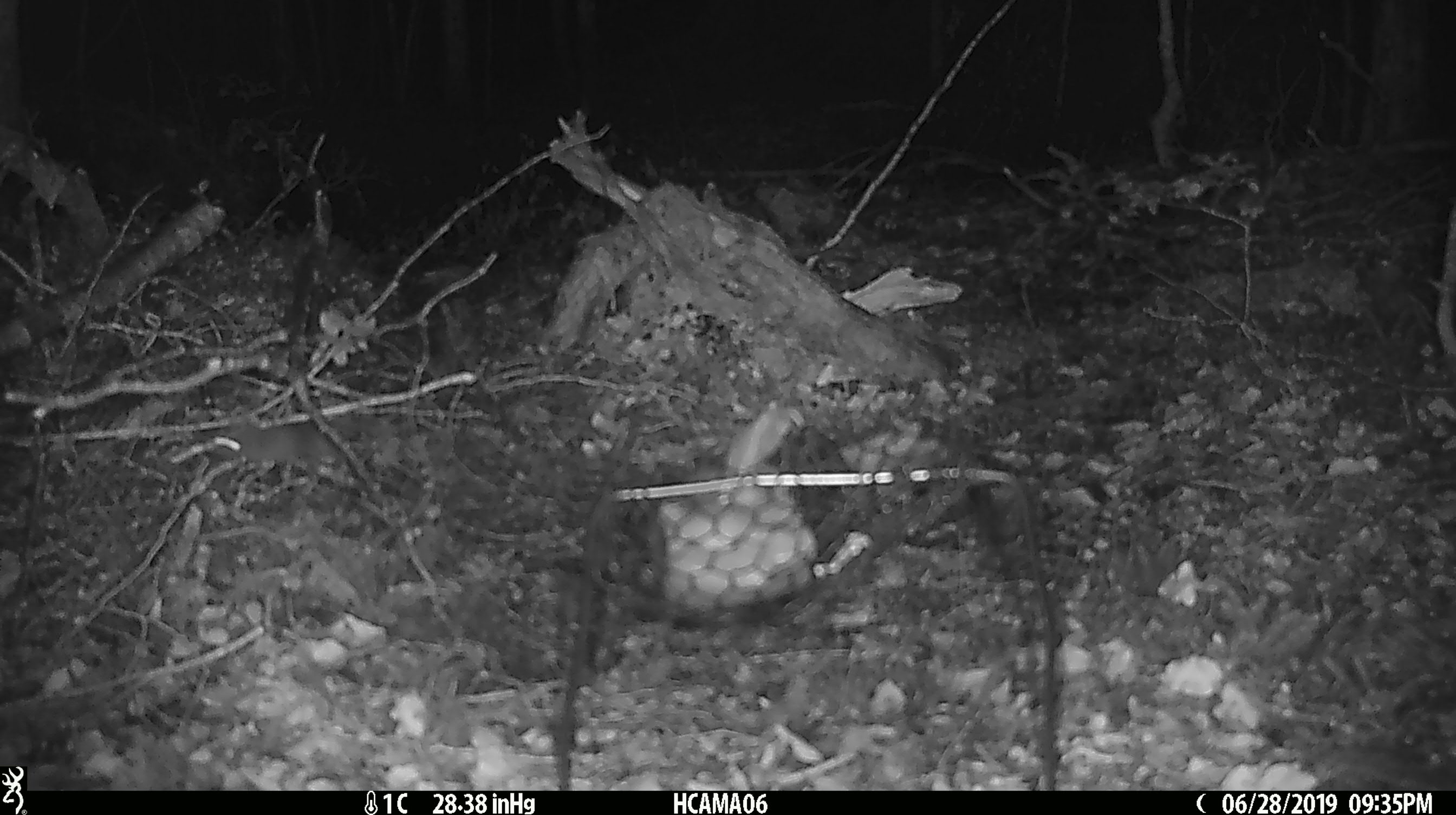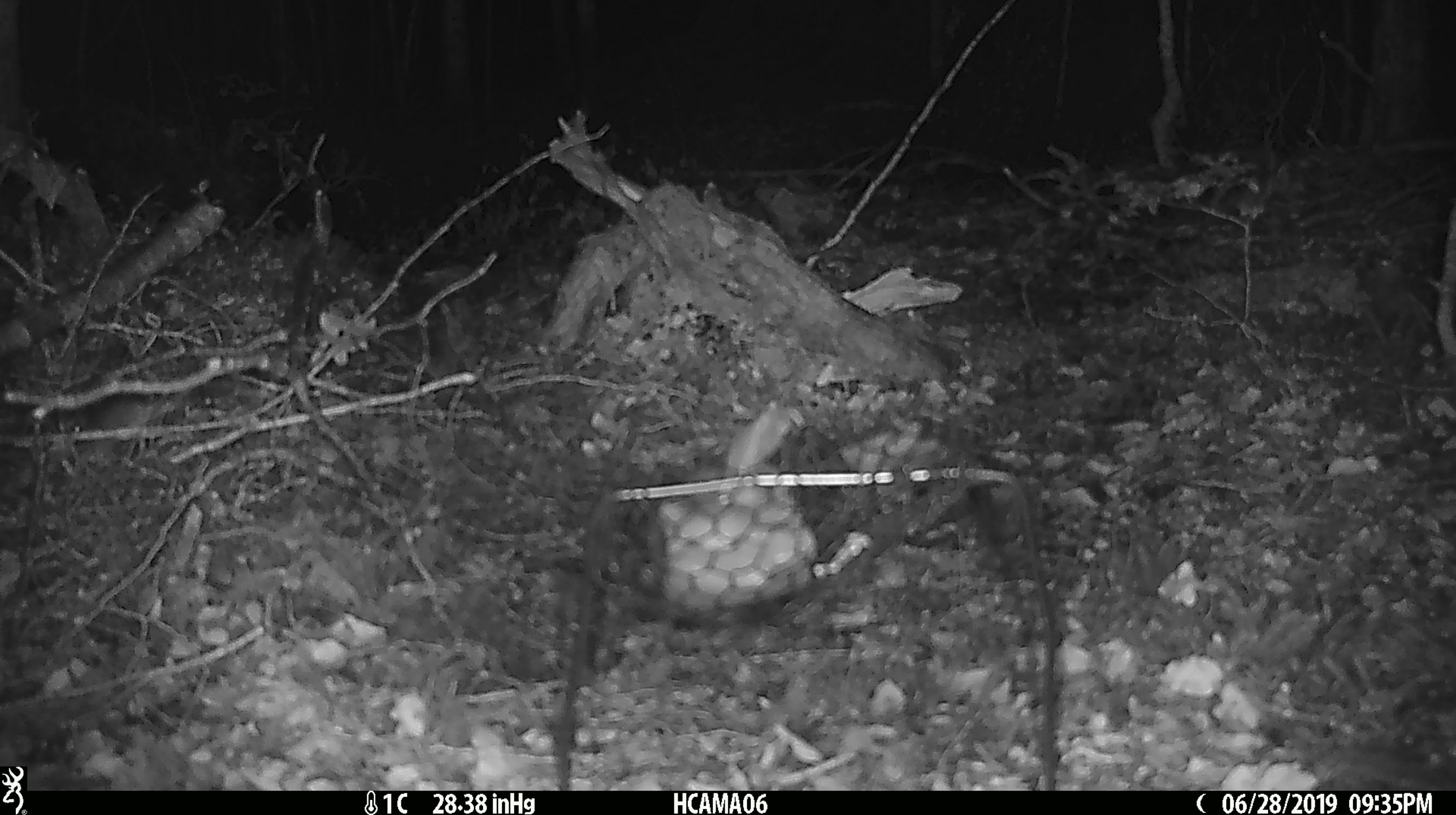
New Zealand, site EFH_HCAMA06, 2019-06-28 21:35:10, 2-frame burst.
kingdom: Animalia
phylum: Chordata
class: Mammalia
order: Rodentia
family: Muridae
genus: Mus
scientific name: Mus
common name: mouse